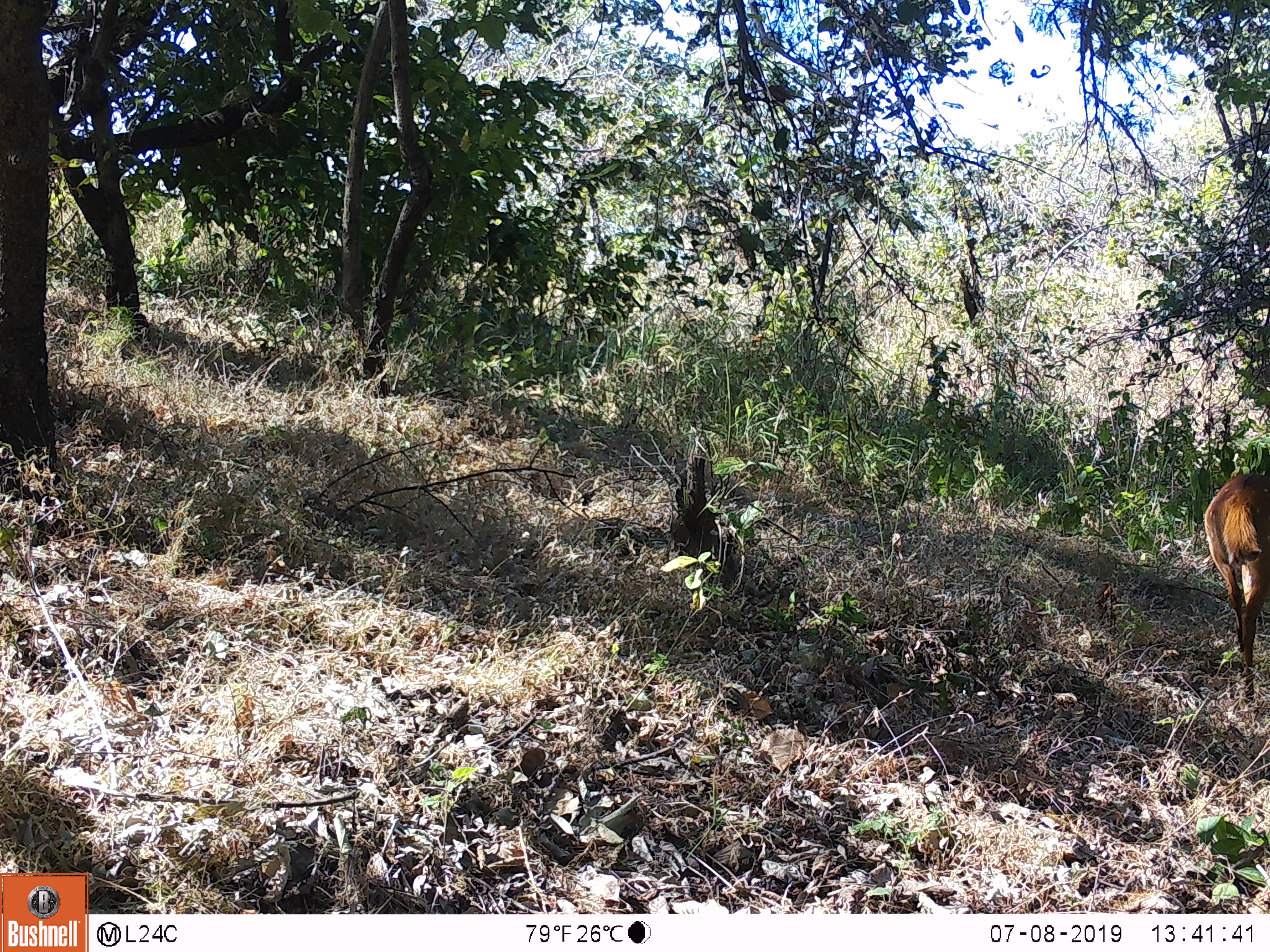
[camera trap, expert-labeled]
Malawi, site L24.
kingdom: Animalia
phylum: Chordata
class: Mammalia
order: Artiodactyla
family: Bovidae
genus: Tragelaphus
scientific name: Tragelaphus sylvaticus sylvaticus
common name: cape bushbuck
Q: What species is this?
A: Cape bushbuck (Tragelaphus sylvaticus sylvaticus).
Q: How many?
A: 1.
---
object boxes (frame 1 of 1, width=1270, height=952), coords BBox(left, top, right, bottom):
cape bushbuck: BBox(1199, 463, 1269, 711)